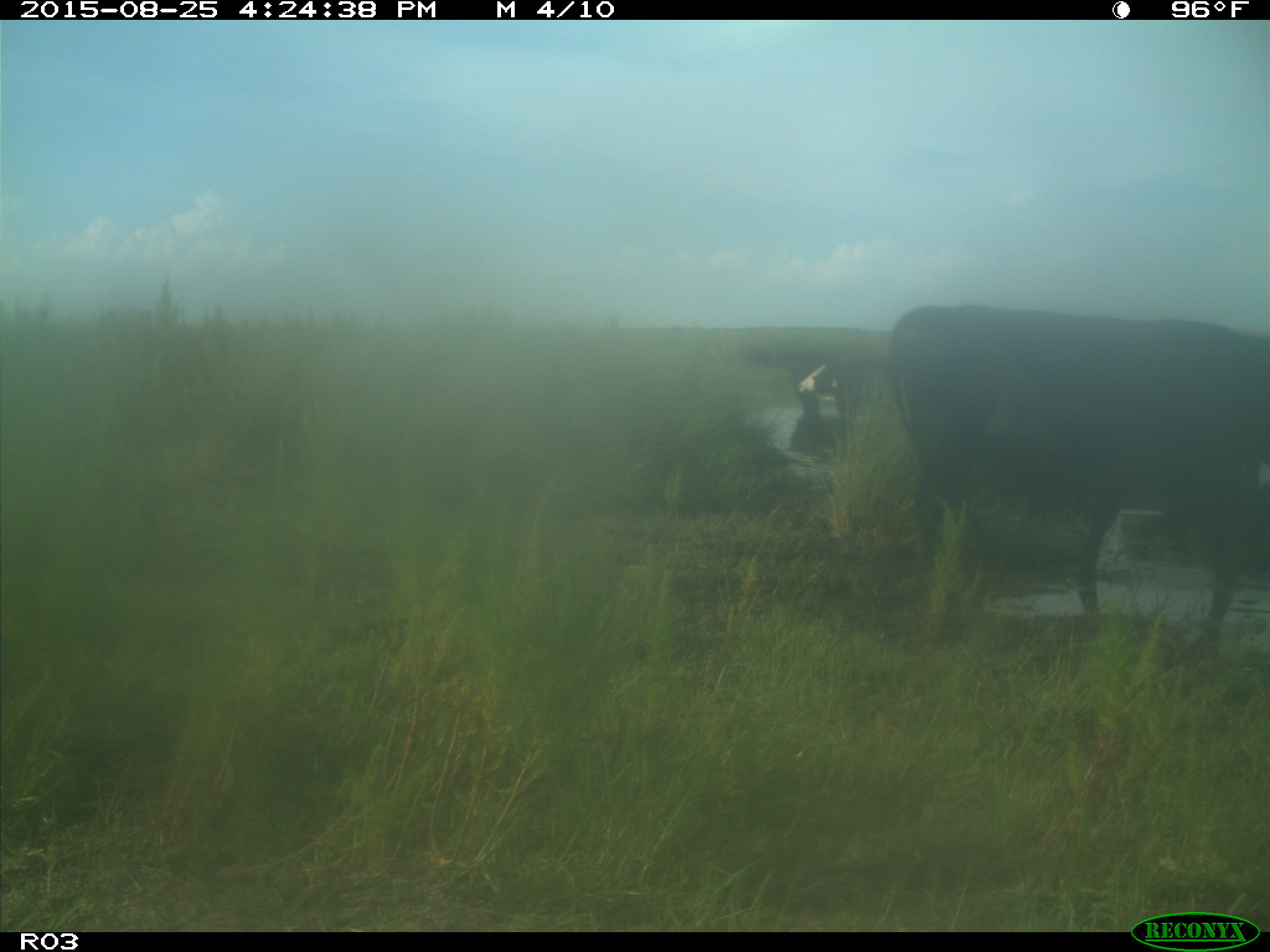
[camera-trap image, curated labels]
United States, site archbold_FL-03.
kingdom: Animalia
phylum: Chordata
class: Mammalia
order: Artiodactyla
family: Bovidae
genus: Bos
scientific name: Bos taurus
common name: domestic cow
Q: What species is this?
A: Bos taurus (domestic cow).